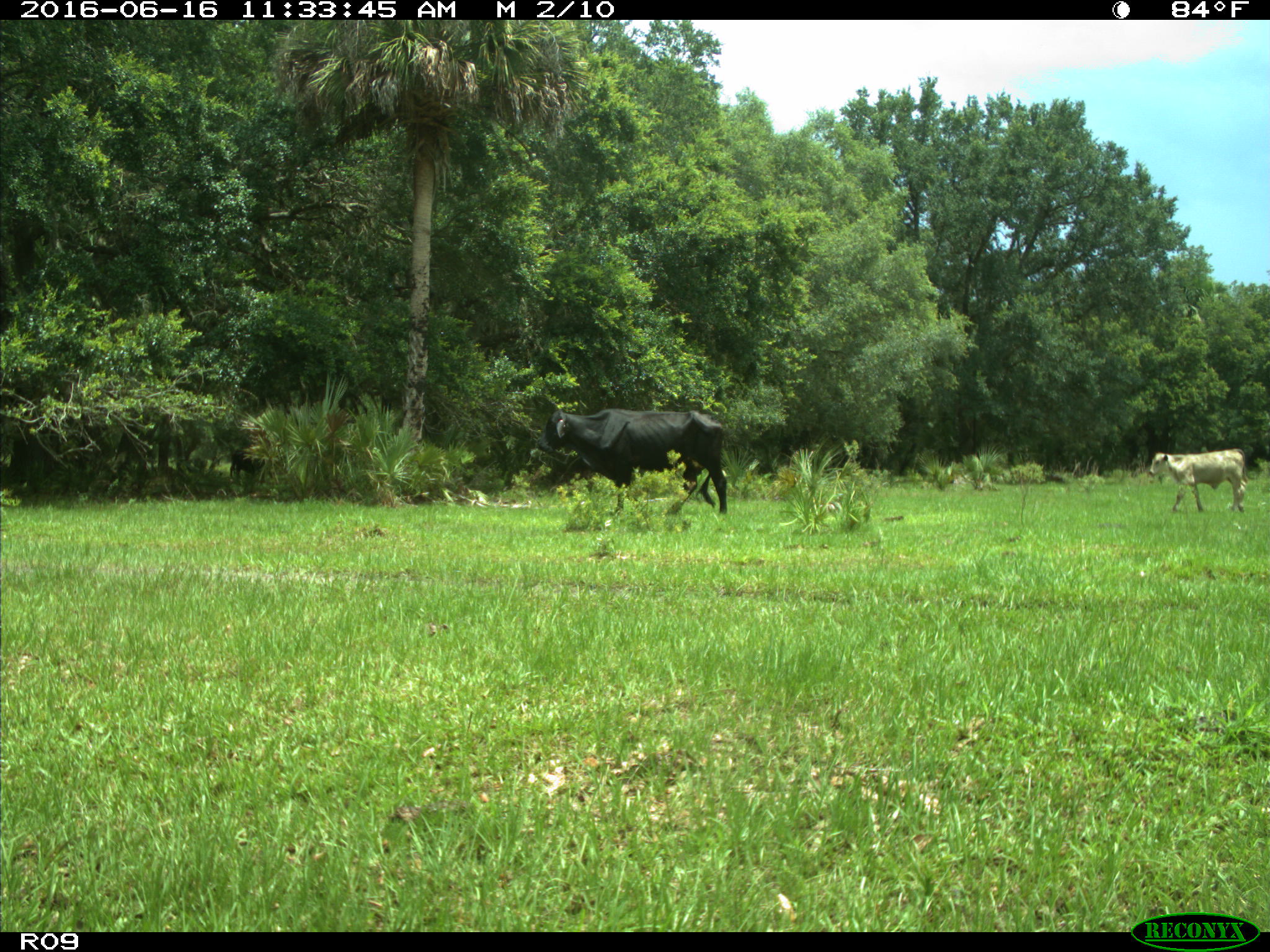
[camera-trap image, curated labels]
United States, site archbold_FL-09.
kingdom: Animalia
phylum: Chordata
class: Mammalia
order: Artiodactyla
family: Bovidae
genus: Bos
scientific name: Bos taurus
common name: domestic cow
Bos taurus (domestic cow).